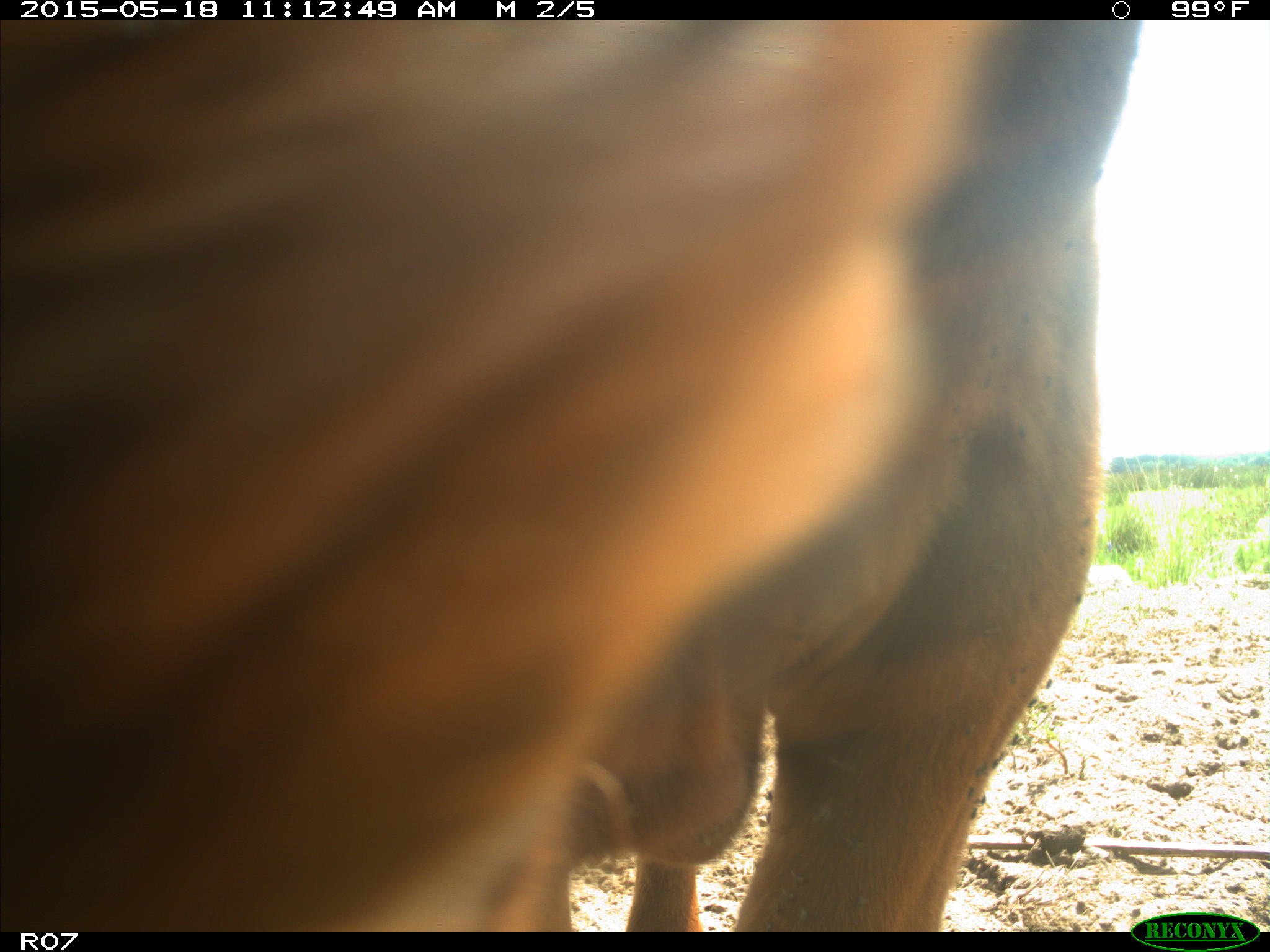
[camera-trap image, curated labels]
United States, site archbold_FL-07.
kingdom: Animalia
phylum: Chordata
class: Mammalia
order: Artiodactyla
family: Bovidae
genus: Bos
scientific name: Bos taurus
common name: domestic cow